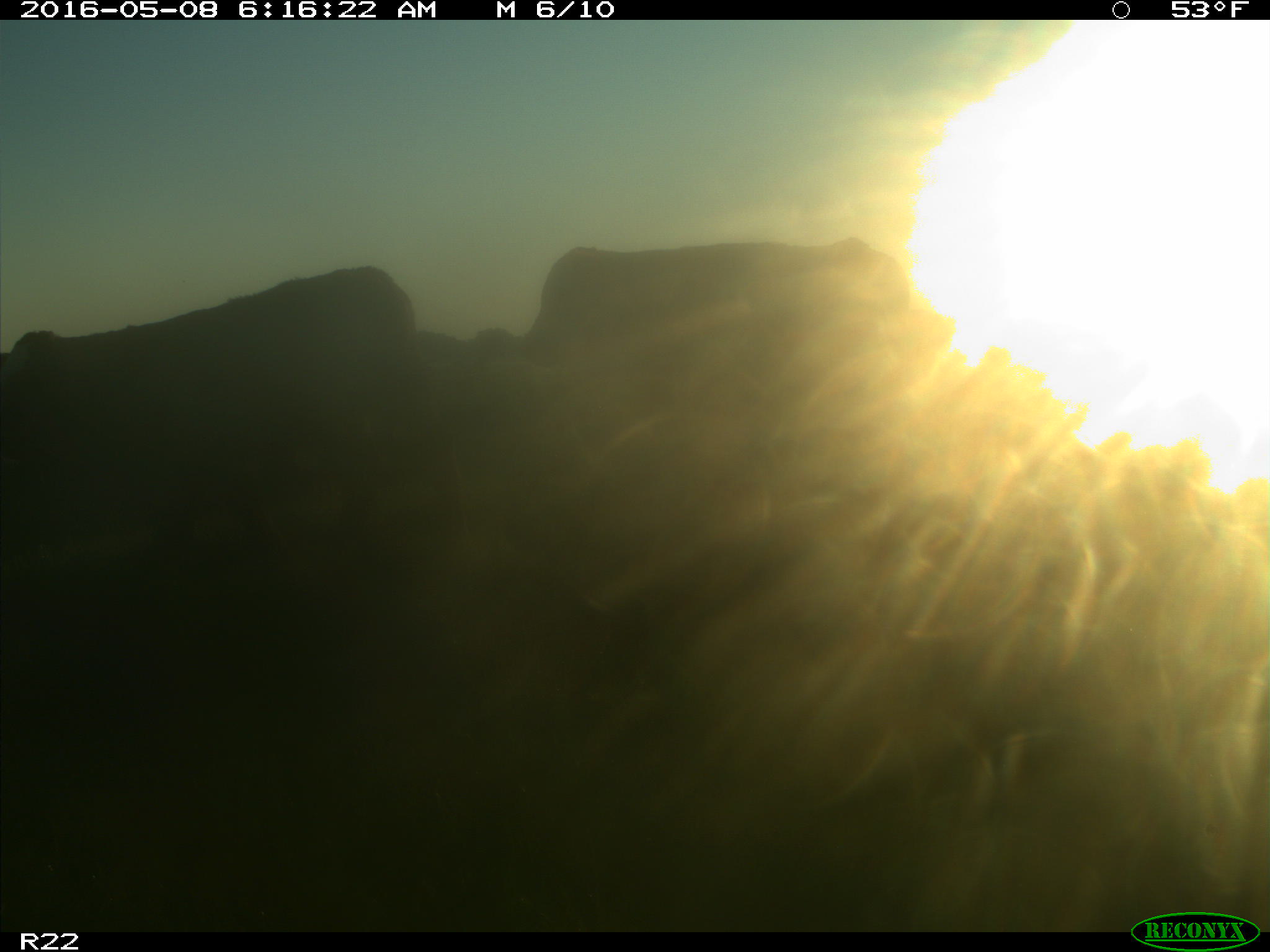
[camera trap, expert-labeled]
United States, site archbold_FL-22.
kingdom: Animalia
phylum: Chordata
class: Mammalia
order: Artiodactyla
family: Bovidae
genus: Bos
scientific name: Bos taurus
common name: domestic cow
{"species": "Bos taurus (domestic cow)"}